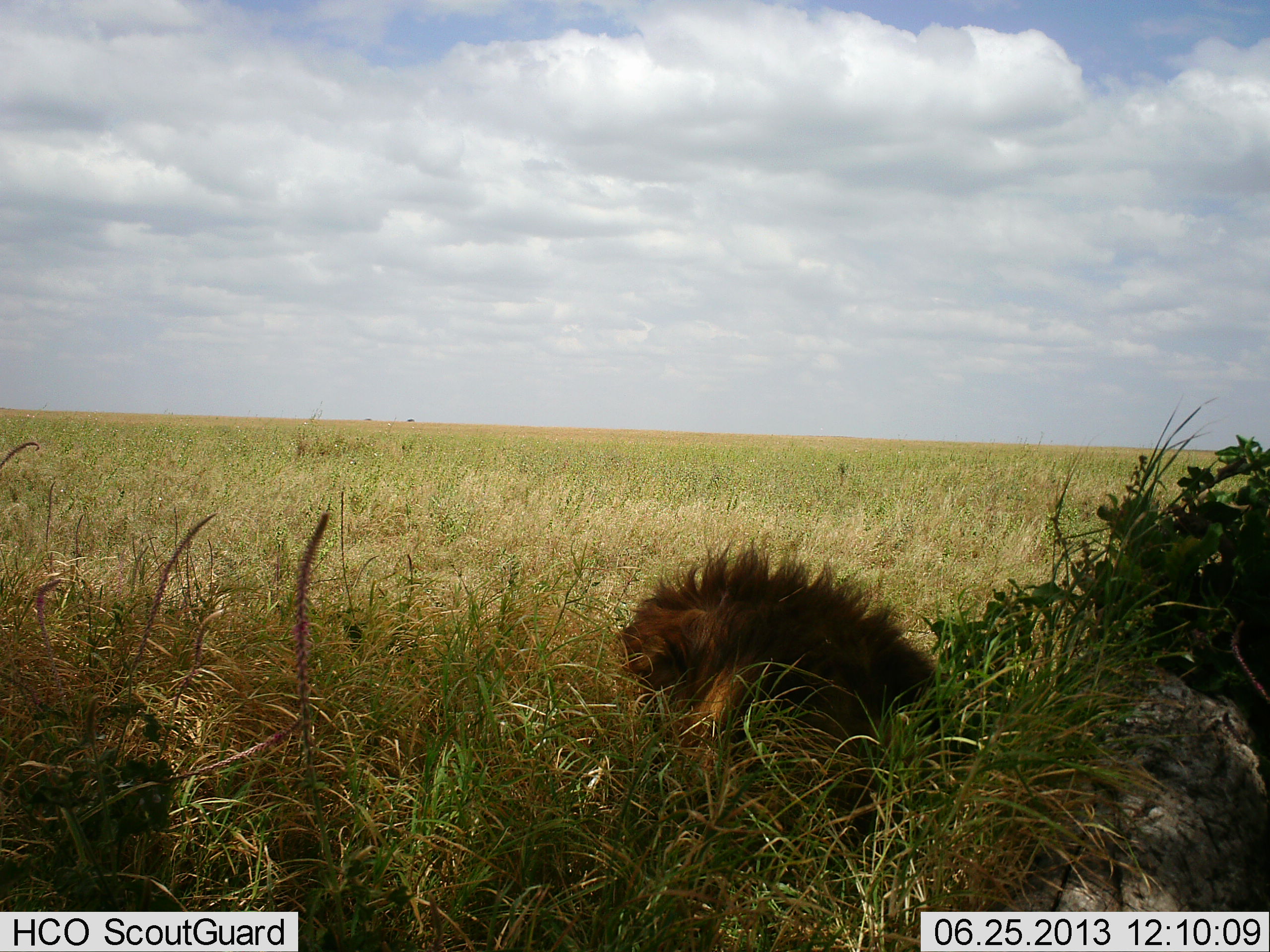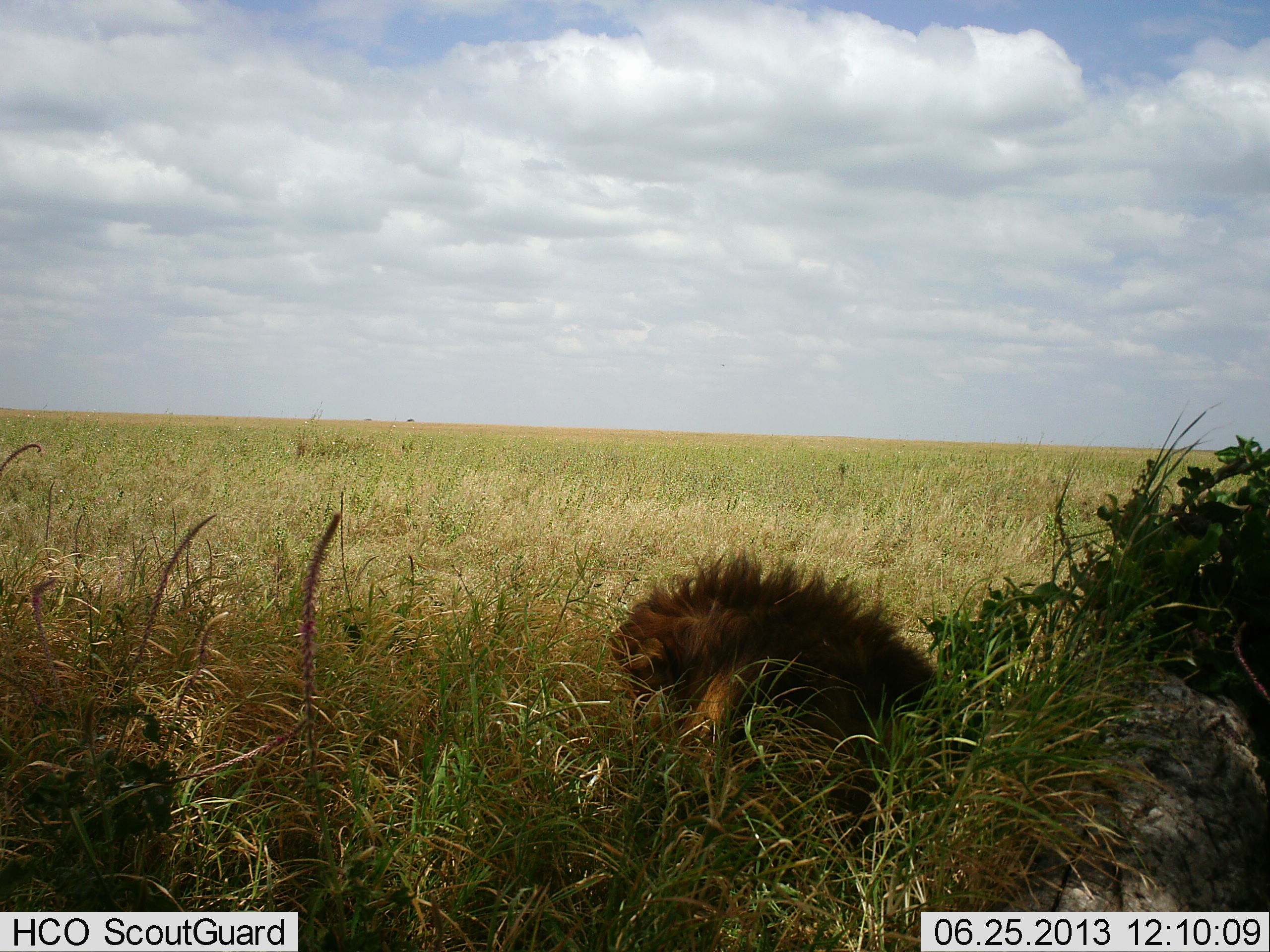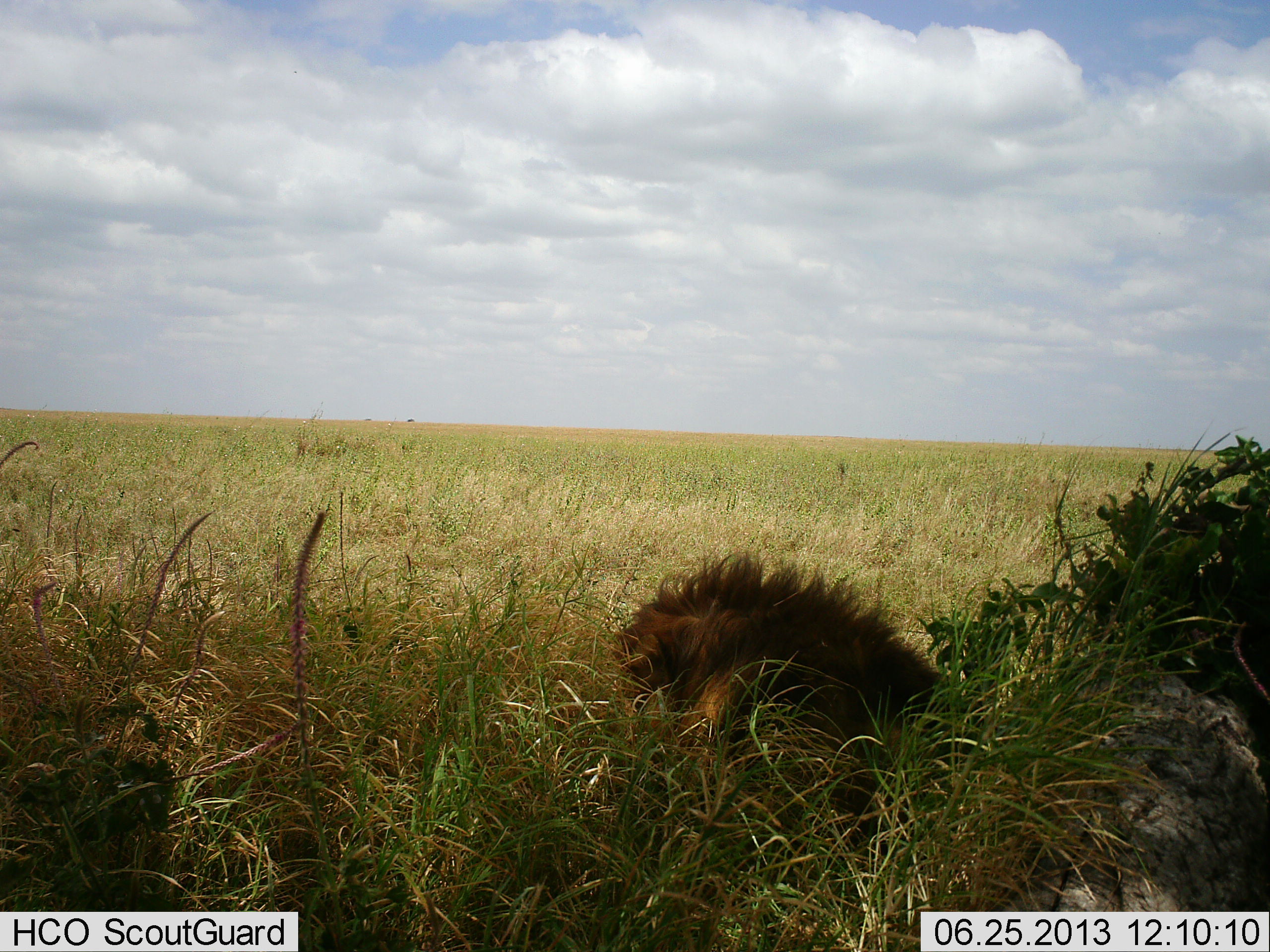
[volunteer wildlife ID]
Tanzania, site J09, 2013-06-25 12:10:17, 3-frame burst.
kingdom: Animalia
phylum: Chordata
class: Mammalia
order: Carnivora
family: Felidae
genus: Panthera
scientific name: Panthera leo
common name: lion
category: lionmale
Lionmale (lion) (Panthera leo), count 1. Behavior (volunteer vote fractions): standing 0%, resting 100%, moving 0%, interacting 0%. Young present (vote fraction): 0%. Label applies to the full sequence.